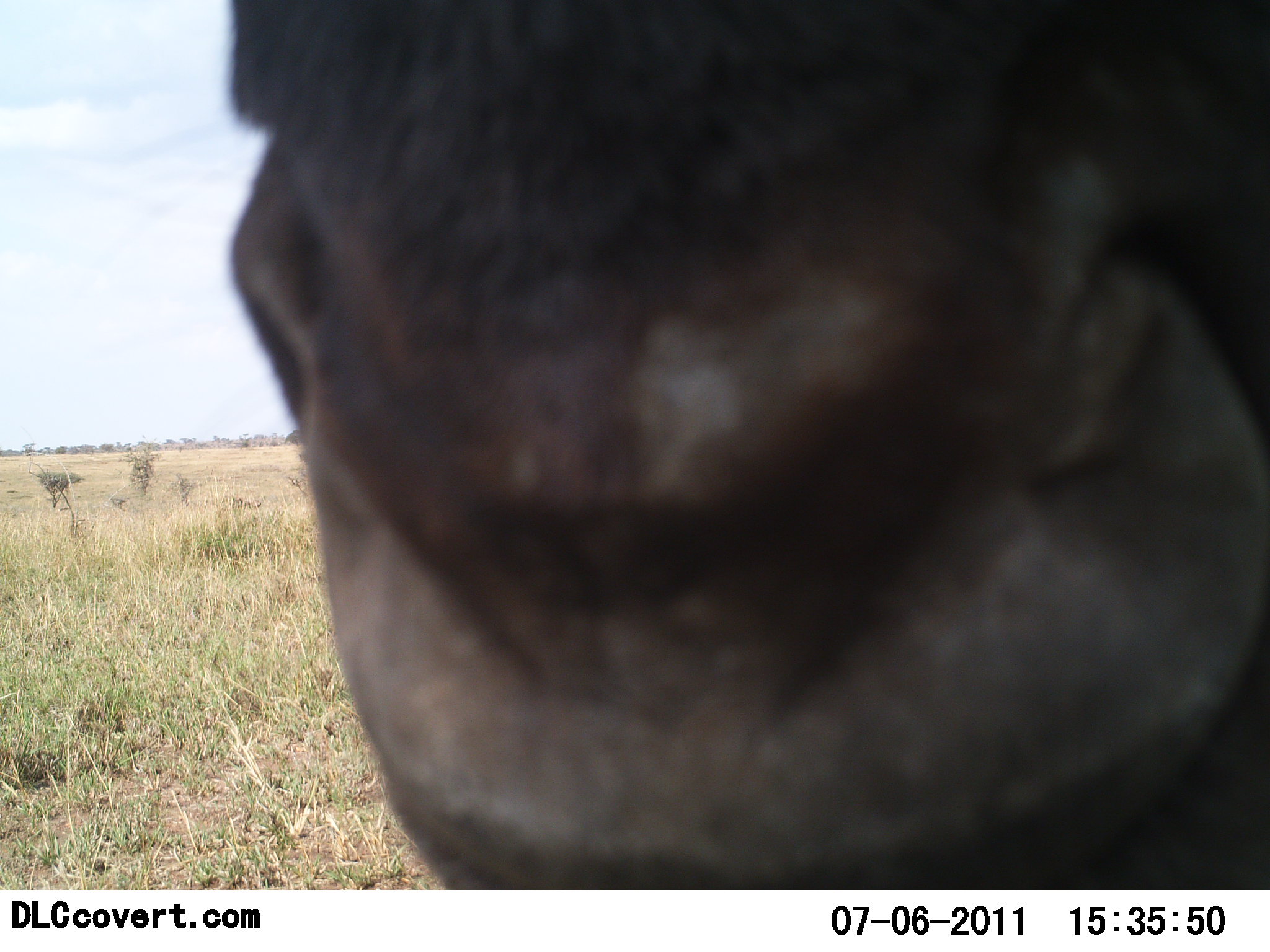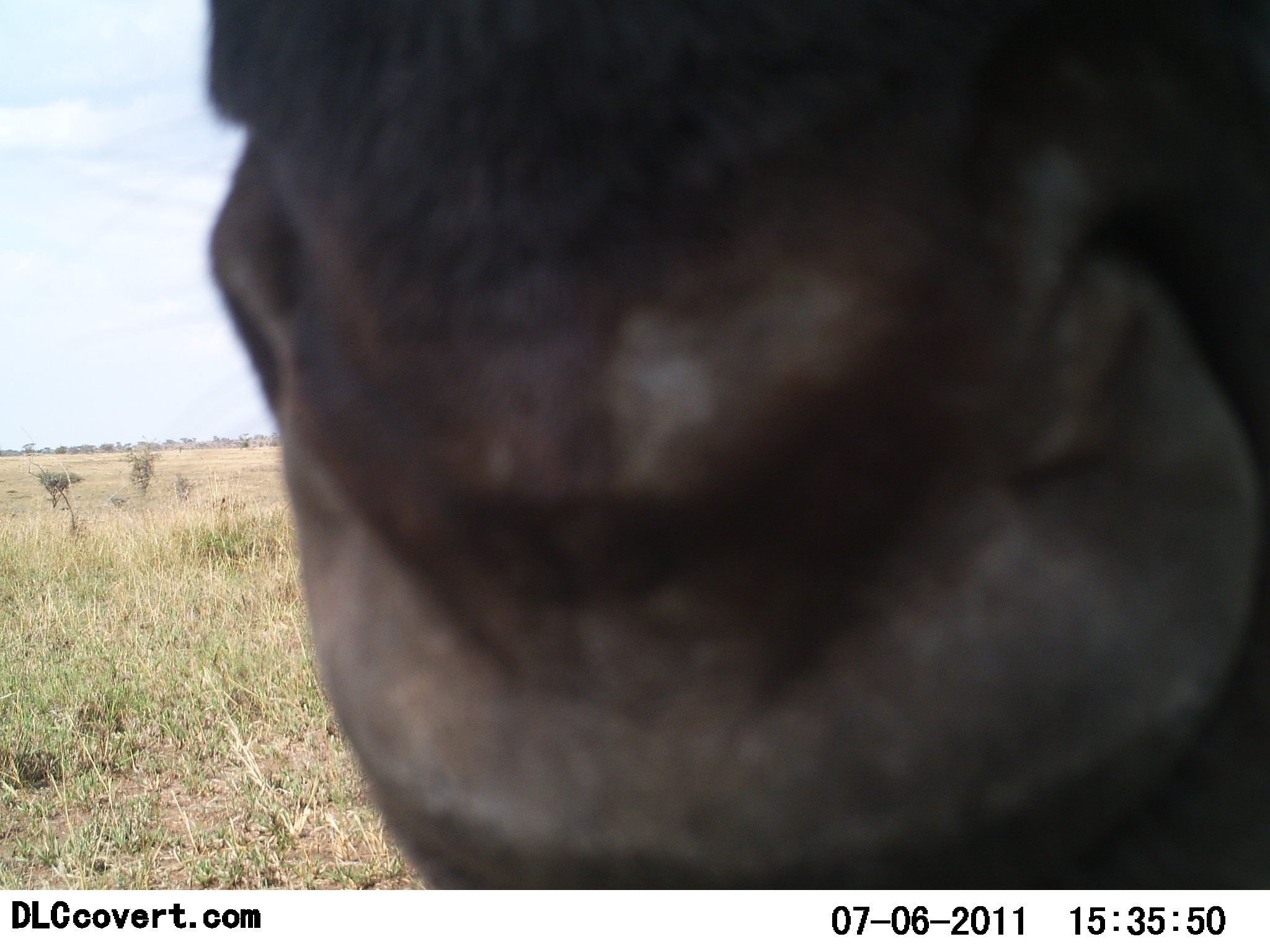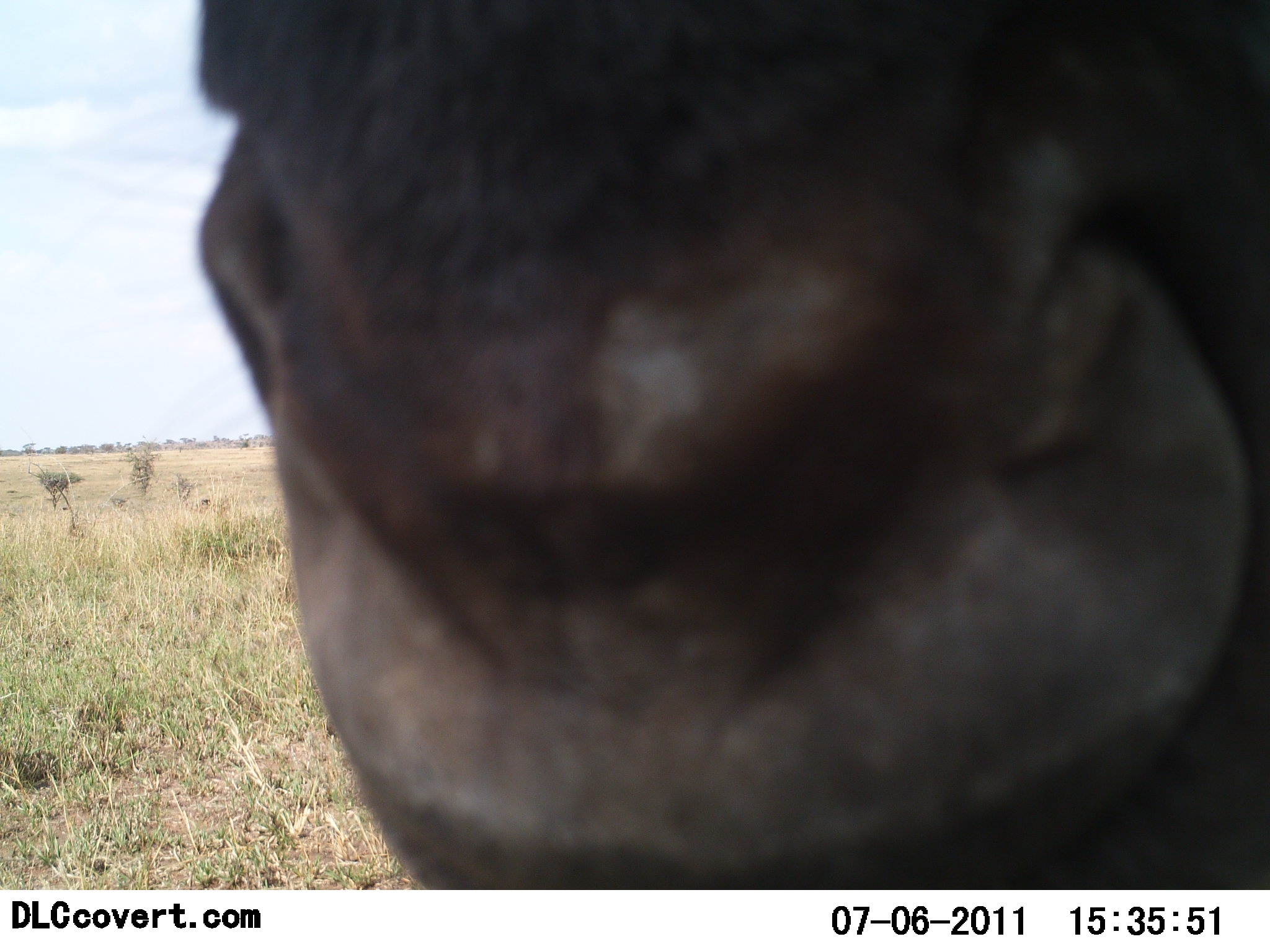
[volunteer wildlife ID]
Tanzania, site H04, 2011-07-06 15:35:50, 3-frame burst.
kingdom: Animalia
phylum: Chordata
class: Mammalia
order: Artiodactyla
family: Bovidae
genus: Connochaetes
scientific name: Connochaetes taurinus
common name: blue wildebeest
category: wildebeest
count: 1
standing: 67%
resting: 0%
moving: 0%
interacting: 33%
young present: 0%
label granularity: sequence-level